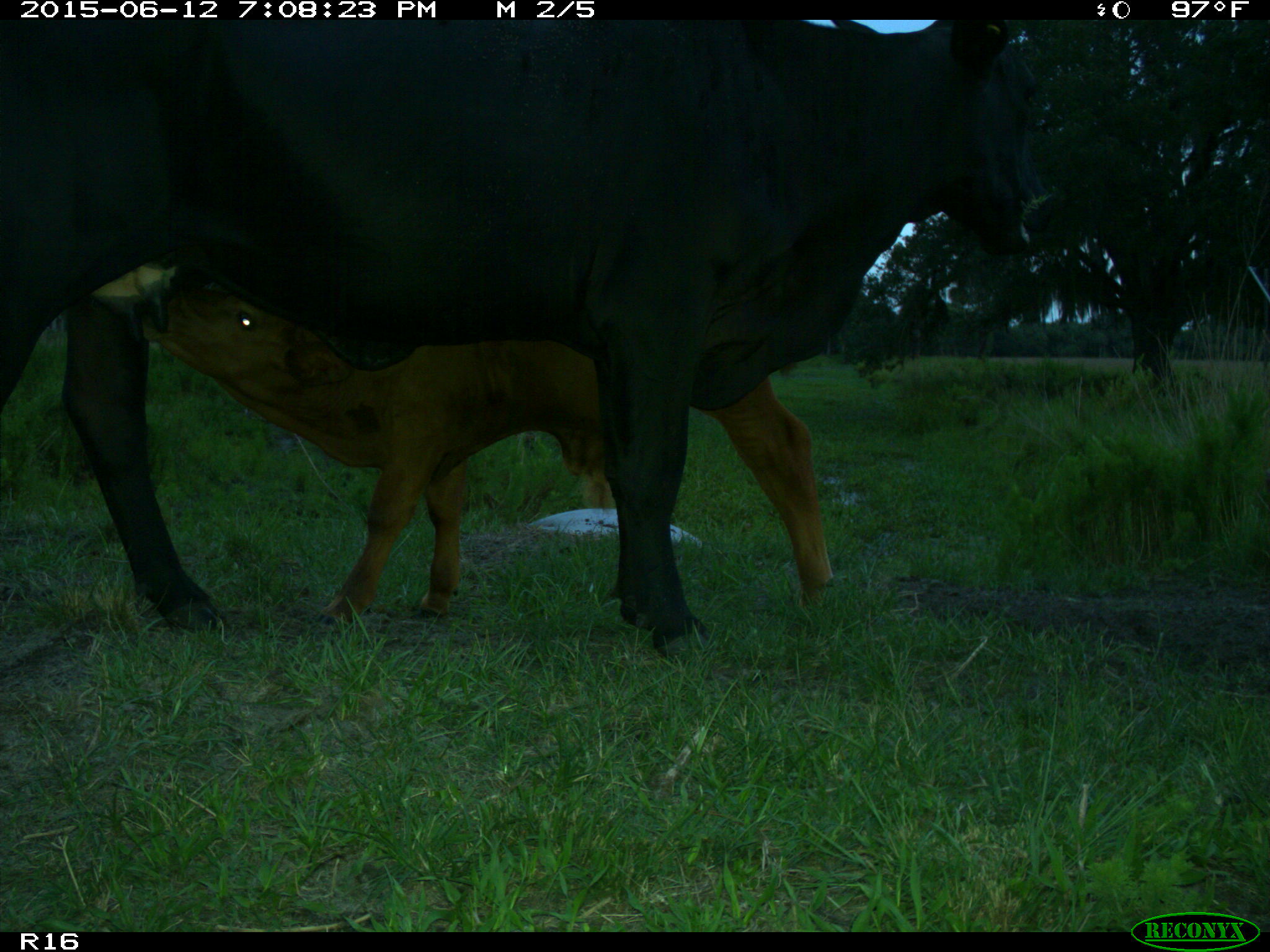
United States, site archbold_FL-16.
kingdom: Animalia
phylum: Chordata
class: Mammalia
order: Artiodactyla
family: Bovidae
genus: Bos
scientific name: Bos taurus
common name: domestic cow